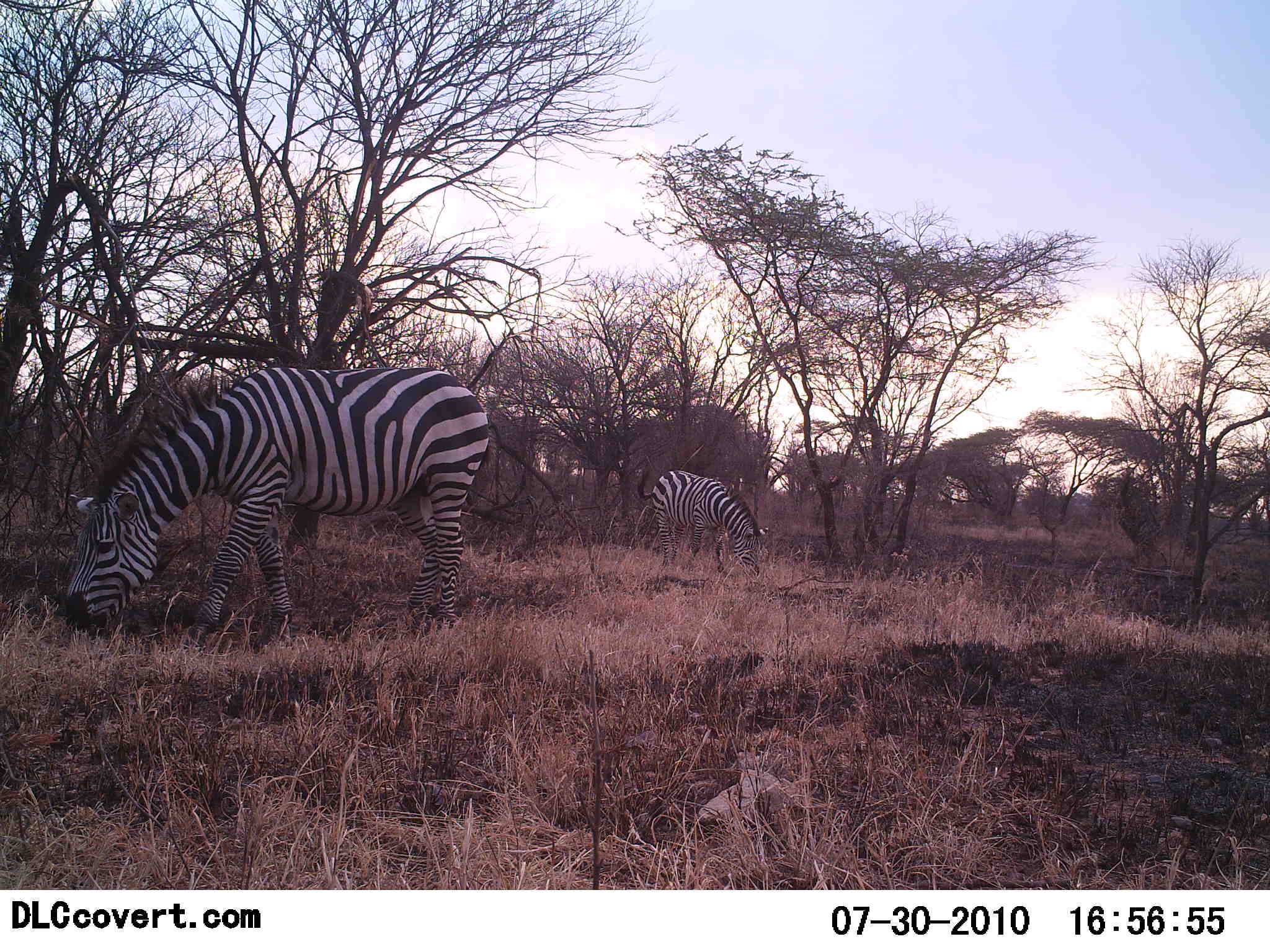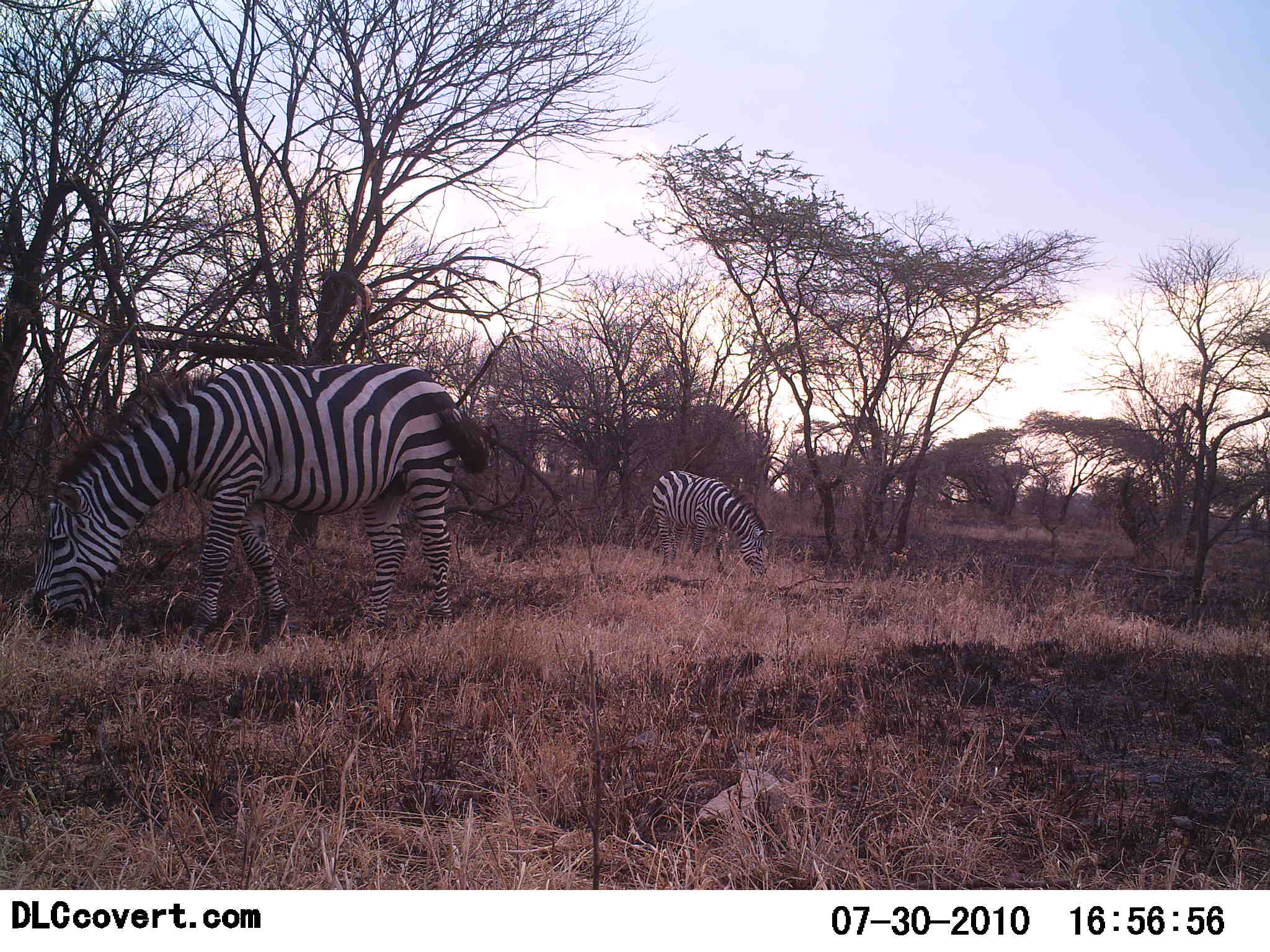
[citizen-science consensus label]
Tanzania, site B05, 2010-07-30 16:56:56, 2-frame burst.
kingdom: Animalia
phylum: Chordata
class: Mammalia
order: Perissodactyla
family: Equidae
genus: Equus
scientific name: Equus quagga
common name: plains zebra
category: zebra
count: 2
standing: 17%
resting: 0%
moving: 0%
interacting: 0%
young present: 0%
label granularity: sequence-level